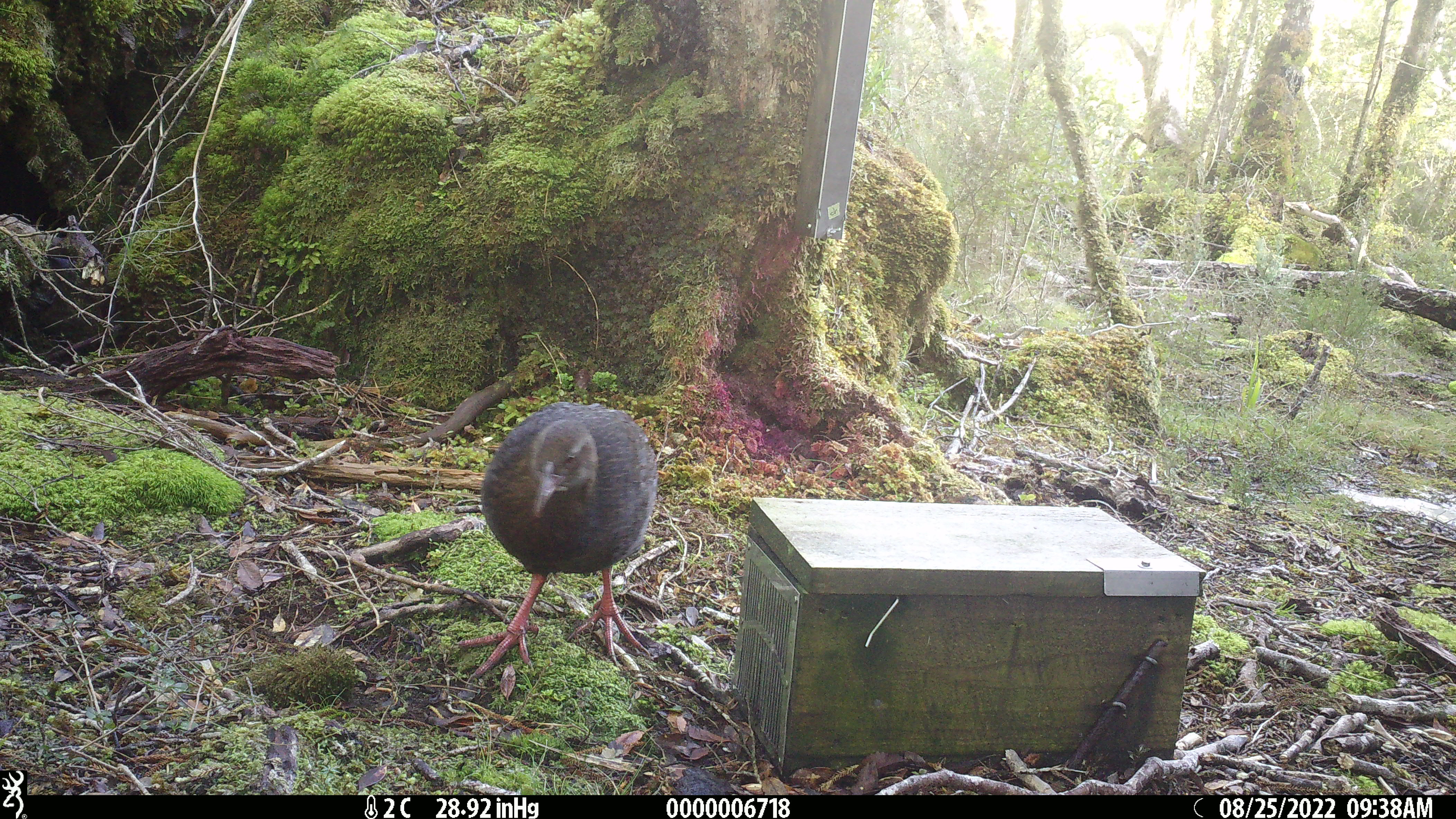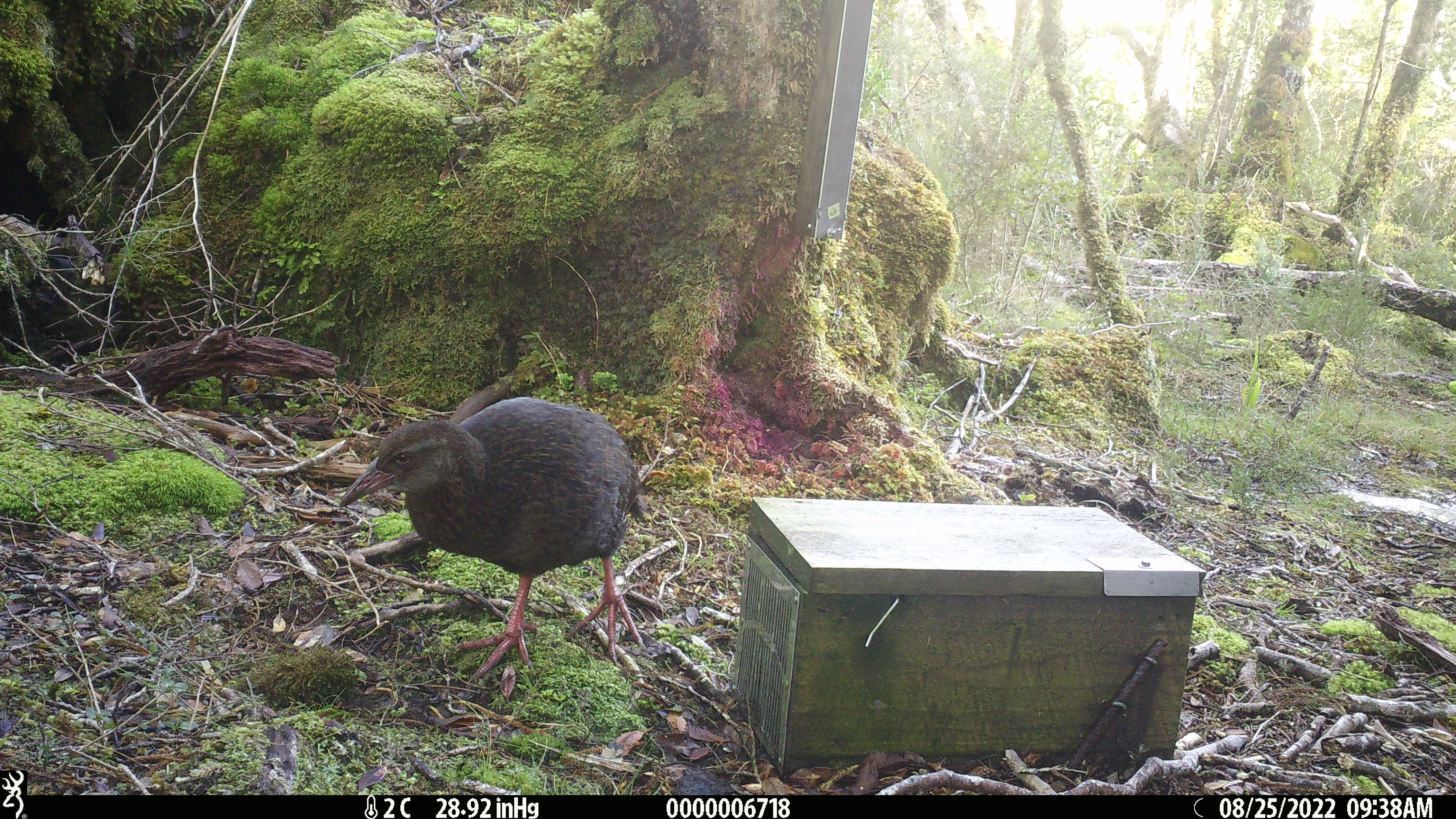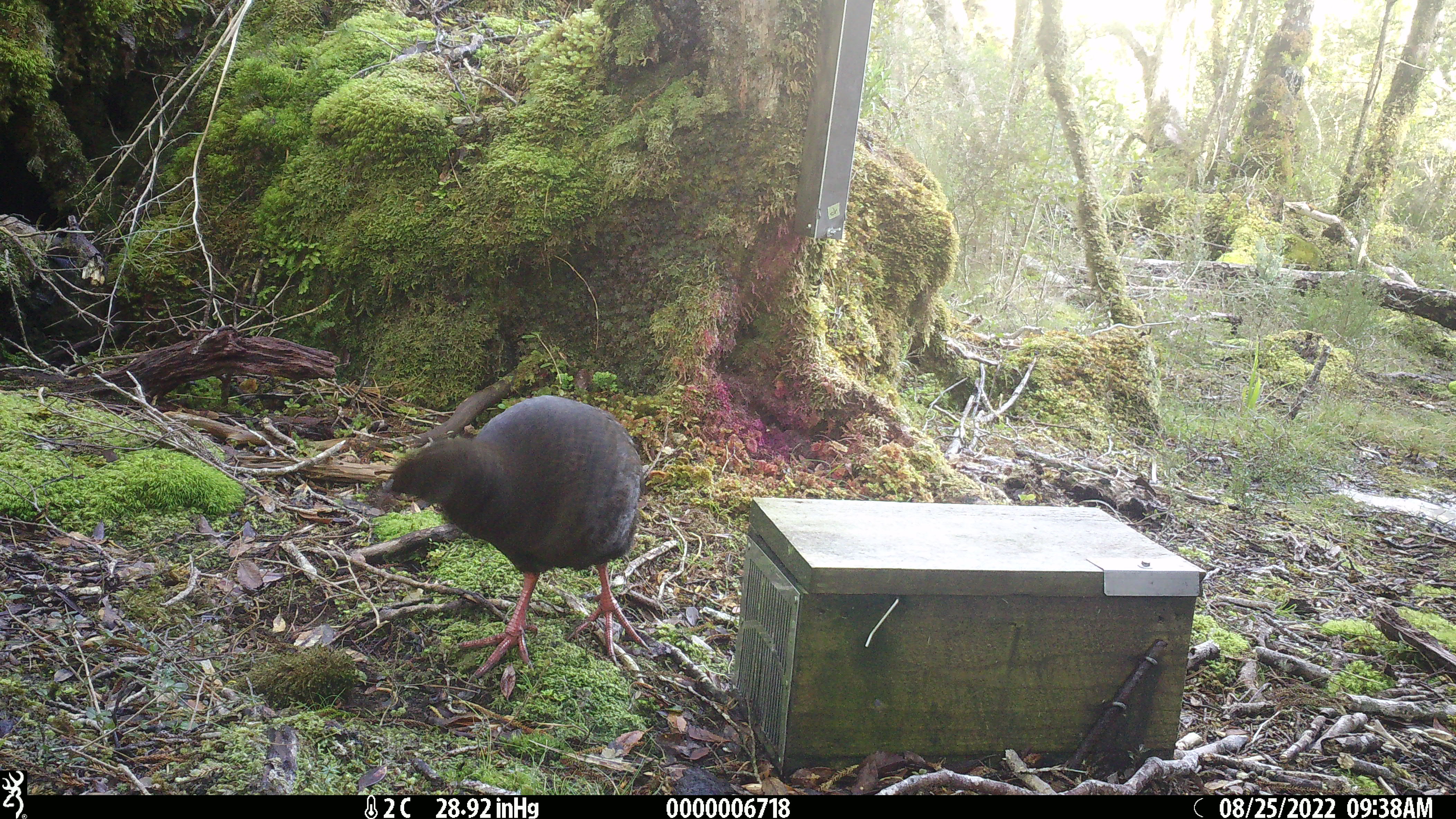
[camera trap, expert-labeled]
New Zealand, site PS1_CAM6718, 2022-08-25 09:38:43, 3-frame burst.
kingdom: Animalia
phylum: Chordata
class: Aves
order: Gruiformes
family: Rallidae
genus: Gallirallus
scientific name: Gallirallus australis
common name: weka